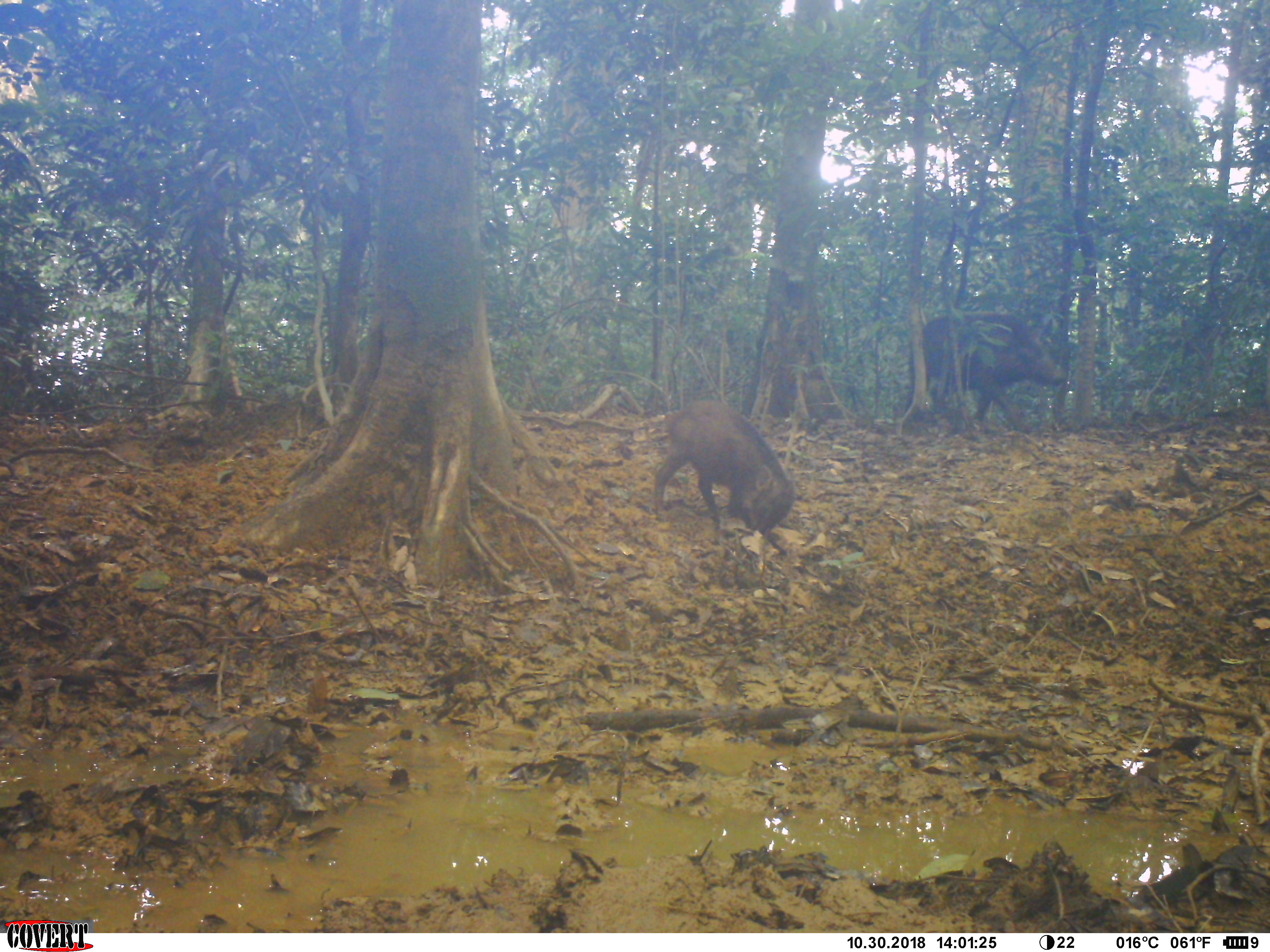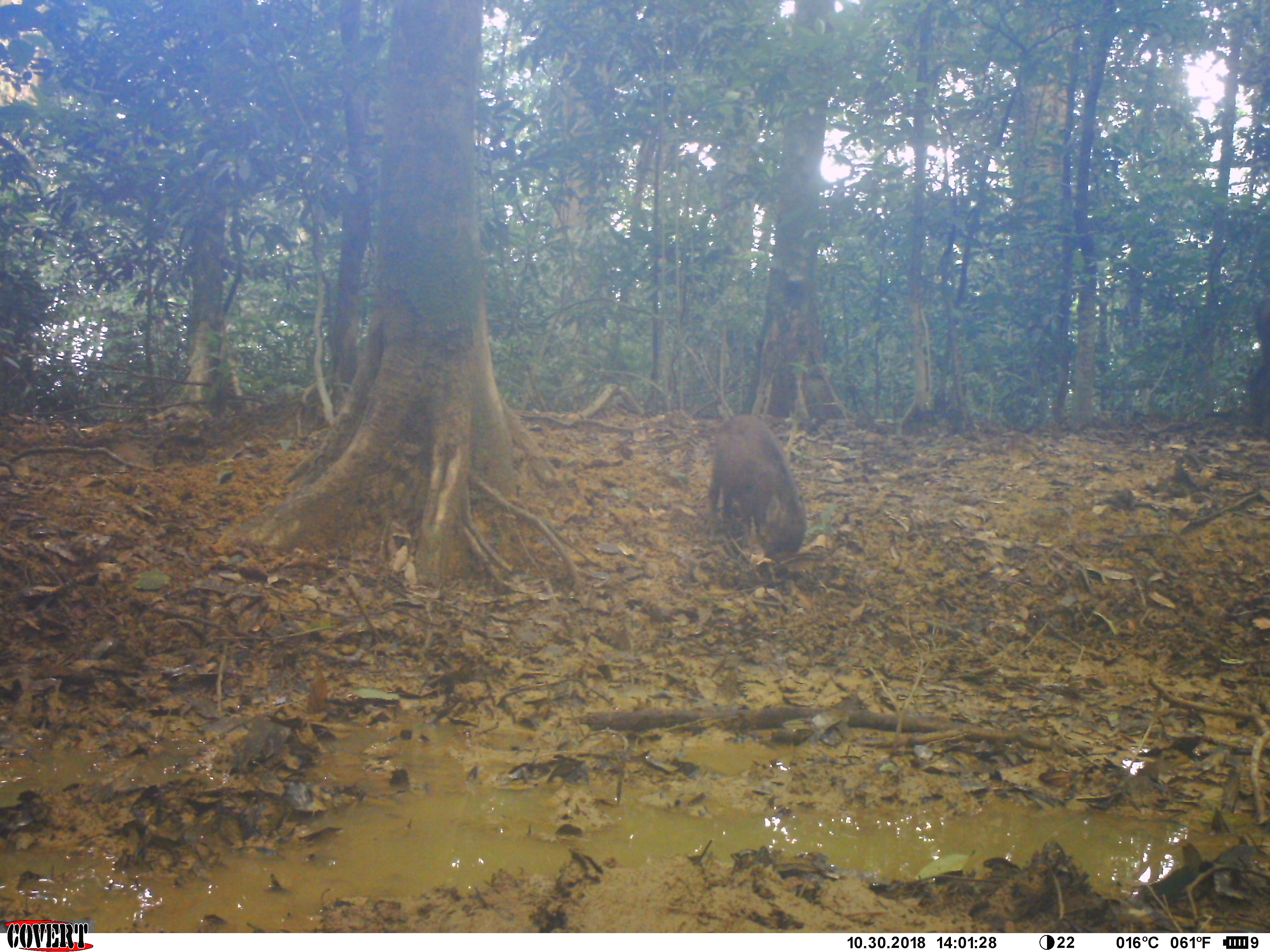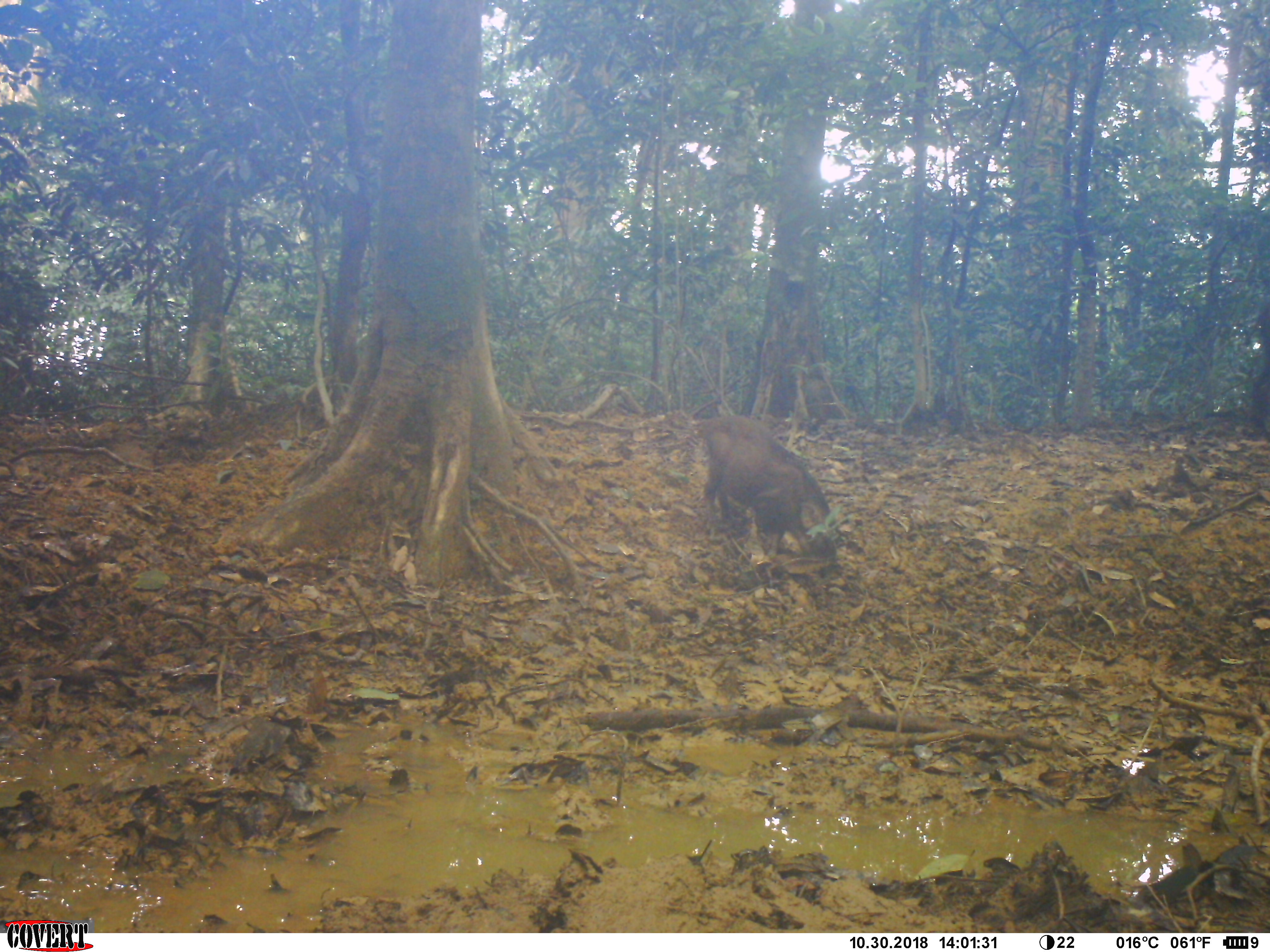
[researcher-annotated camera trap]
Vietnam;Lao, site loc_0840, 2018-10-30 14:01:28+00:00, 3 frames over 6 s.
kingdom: Animalia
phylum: Chordata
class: Mammalia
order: Artiodactyla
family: Suidae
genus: Sus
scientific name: Sus scrofa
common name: eurasian wild pig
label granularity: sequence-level